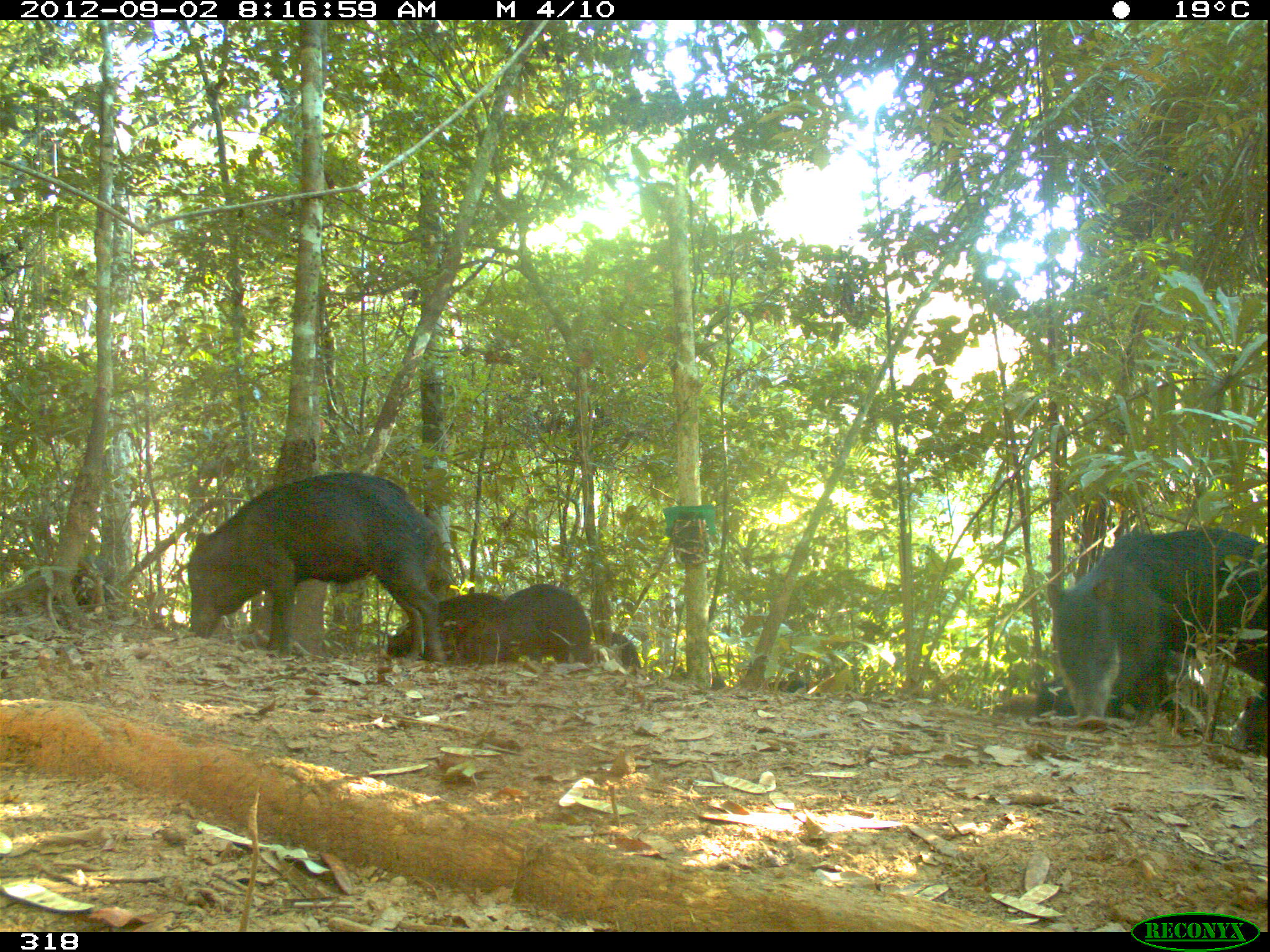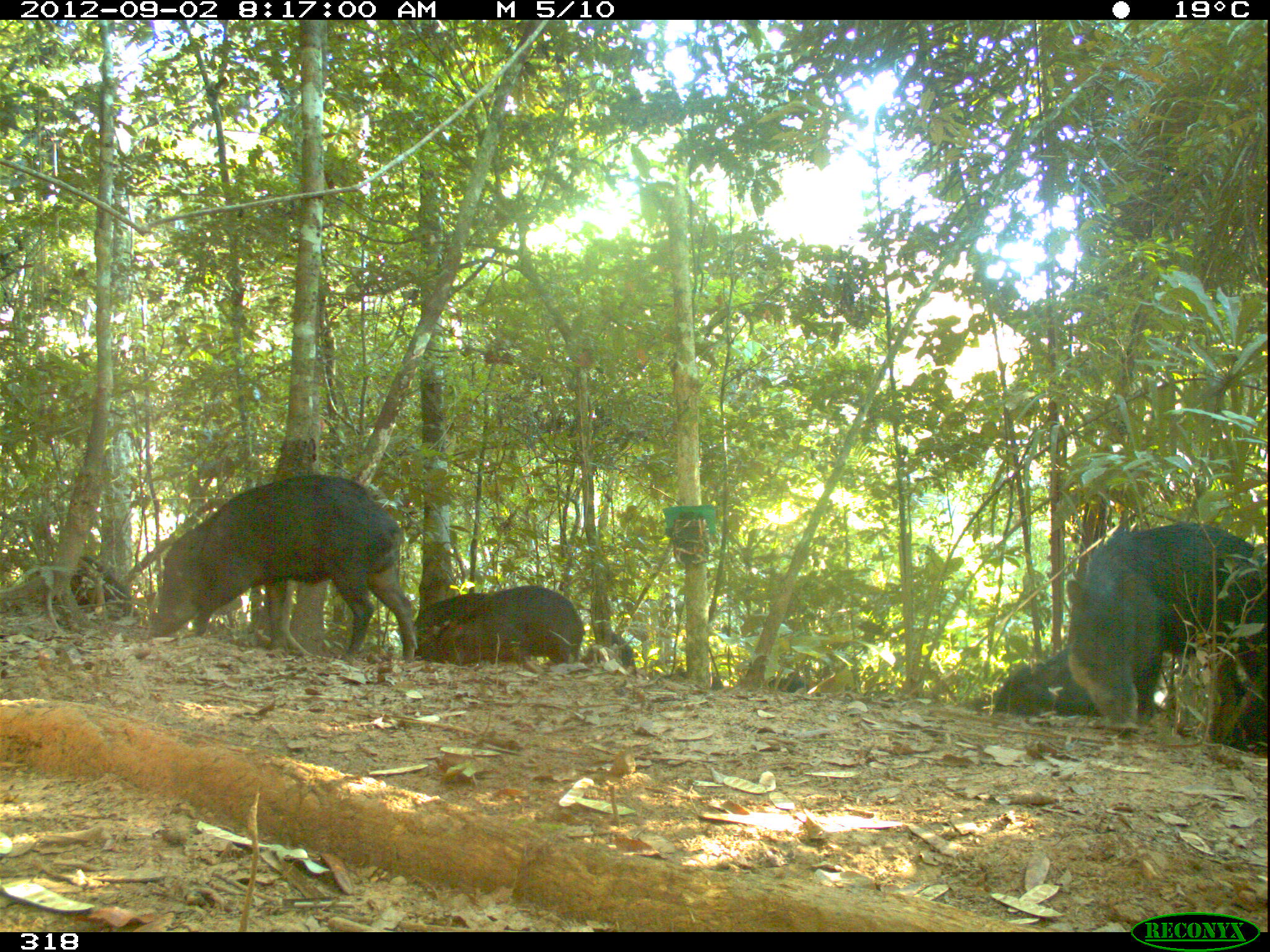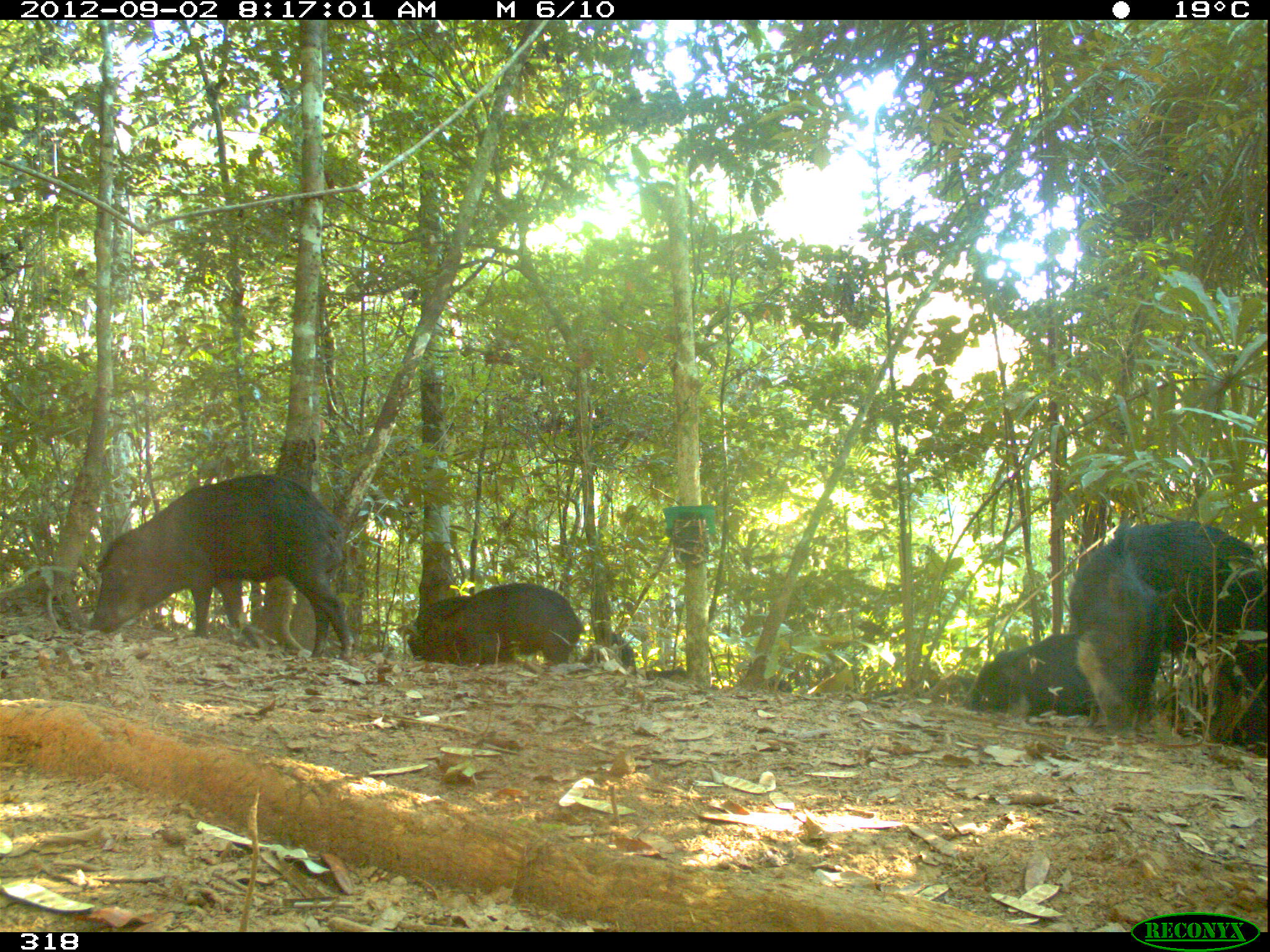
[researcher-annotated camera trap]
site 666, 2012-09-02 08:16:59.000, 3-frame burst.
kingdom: Animalia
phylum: Chordata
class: Mammalia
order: Artiodactyla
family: Tayassuidae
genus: Tayassu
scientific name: Tayassu pecari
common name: white-lipped peccary